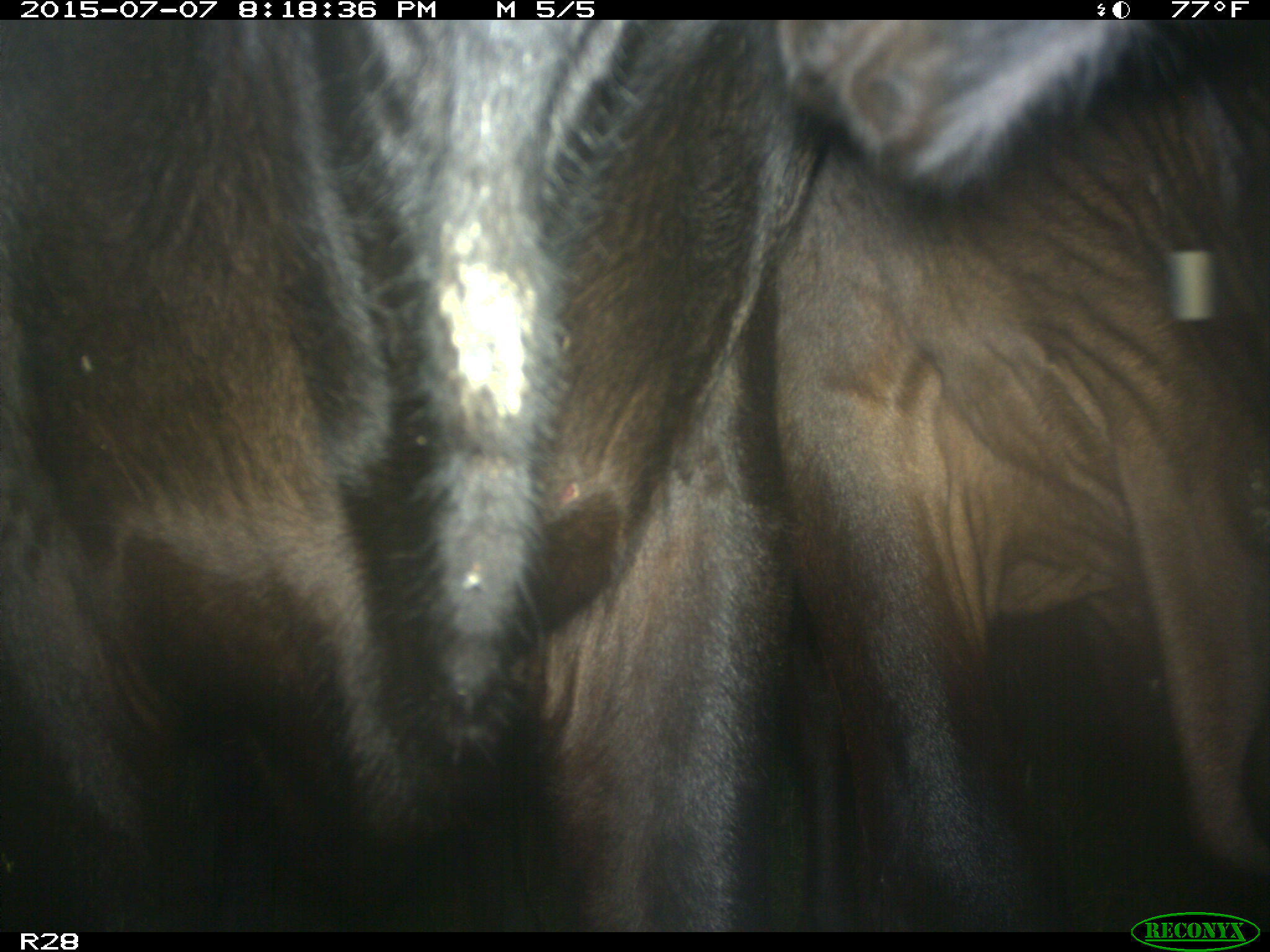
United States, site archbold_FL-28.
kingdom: Animalia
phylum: Chordata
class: Mammalia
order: Artiodactyla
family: Bovidae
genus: Bos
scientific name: Bos taurus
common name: domestic cow